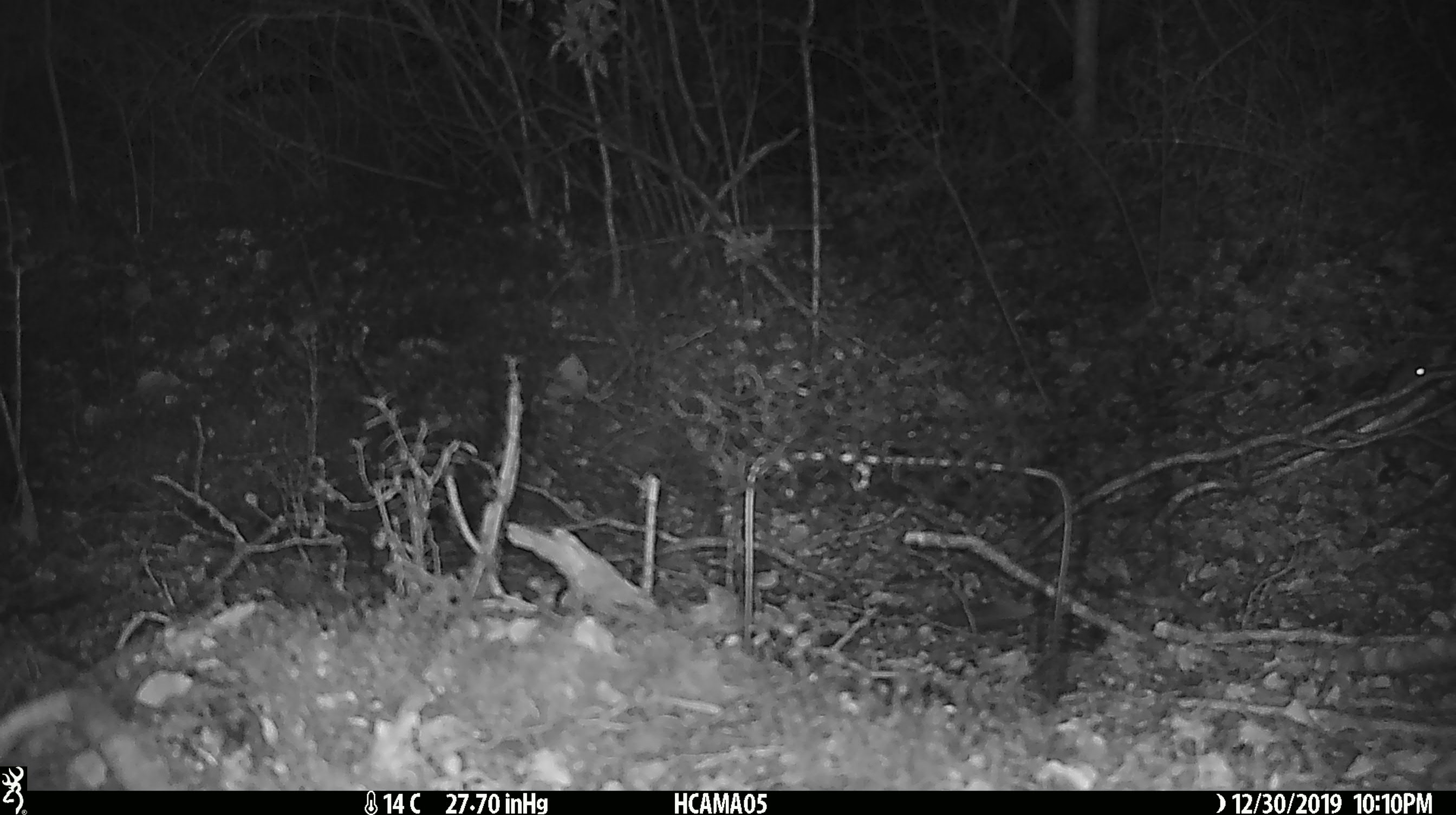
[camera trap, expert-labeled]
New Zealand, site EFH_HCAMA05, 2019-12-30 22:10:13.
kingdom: Animalia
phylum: Chordata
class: Mammalia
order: Rodentia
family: Muridae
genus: Mus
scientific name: Mus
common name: mouse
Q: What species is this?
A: Mouse (Mus).